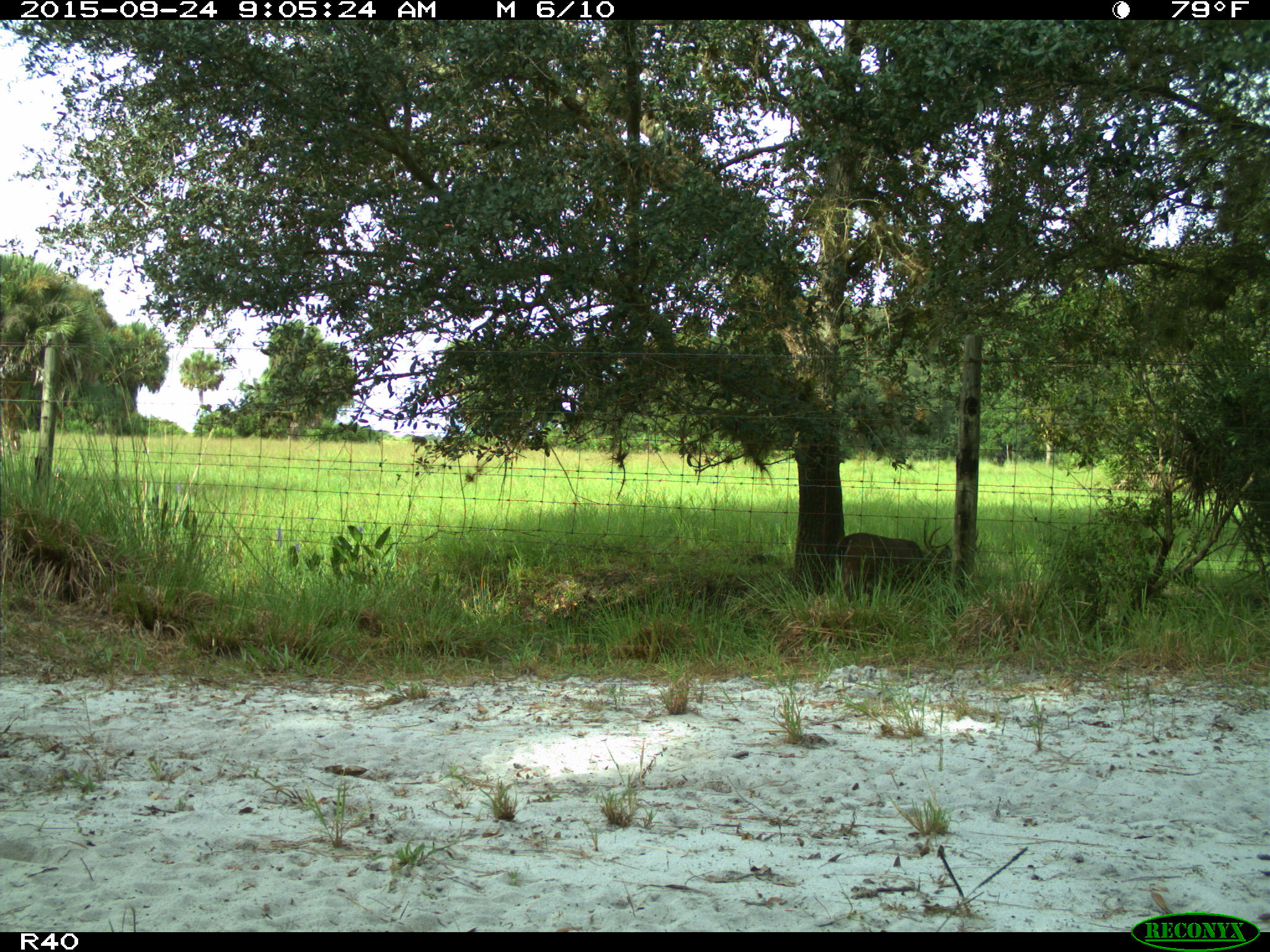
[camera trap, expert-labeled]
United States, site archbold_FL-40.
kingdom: Animalia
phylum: Chordata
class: Mammalia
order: Artiodactyla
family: Cervidae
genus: Odocoileus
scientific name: Odocoileus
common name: deer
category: unidentified deer